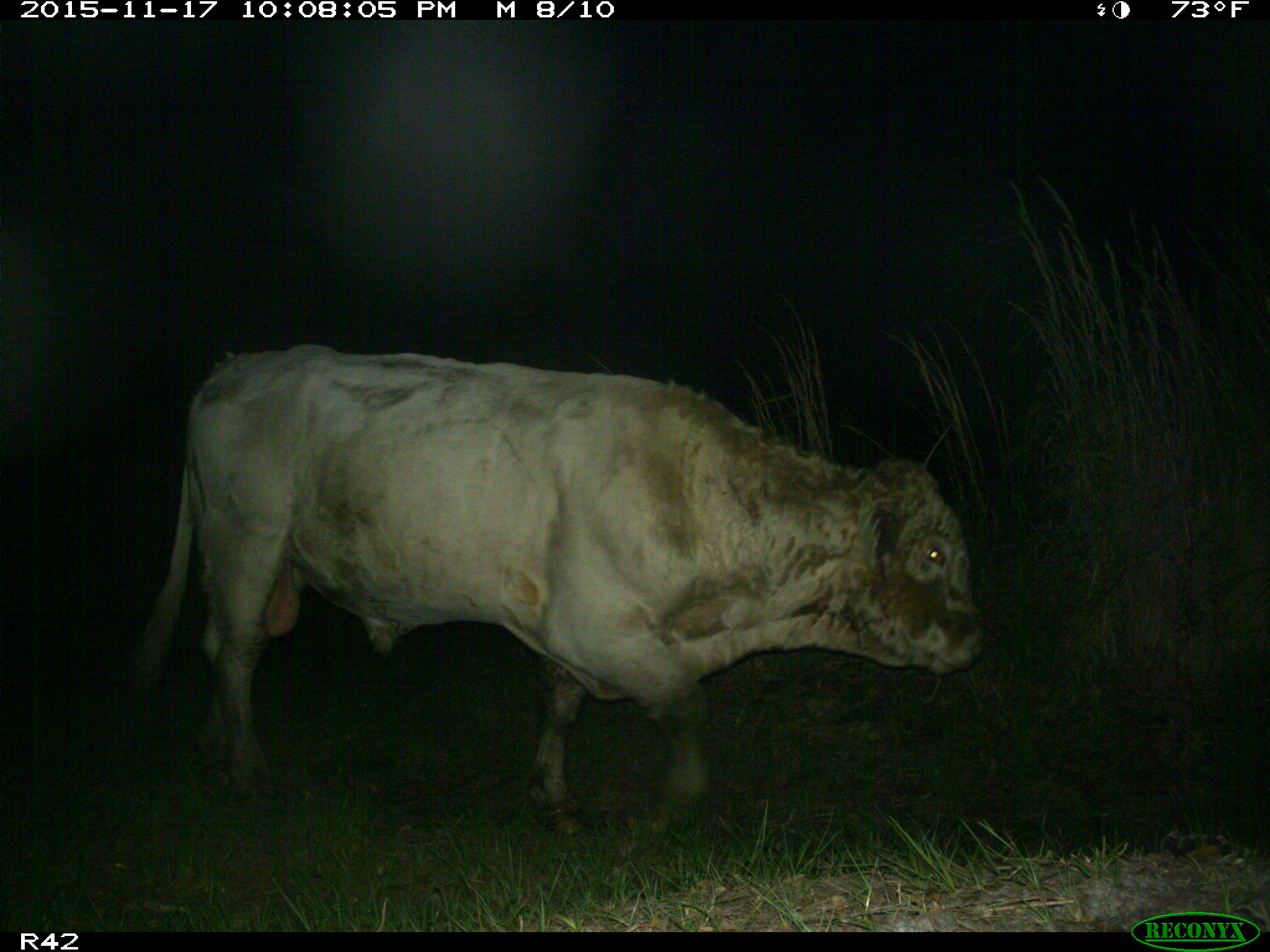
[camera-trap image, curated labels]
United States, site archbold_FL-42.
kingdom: Animalia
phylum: Chordata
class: Mammalia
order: Artiodactyla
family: Bovidae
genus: Bos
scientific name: Bos taurus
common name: domestic cow